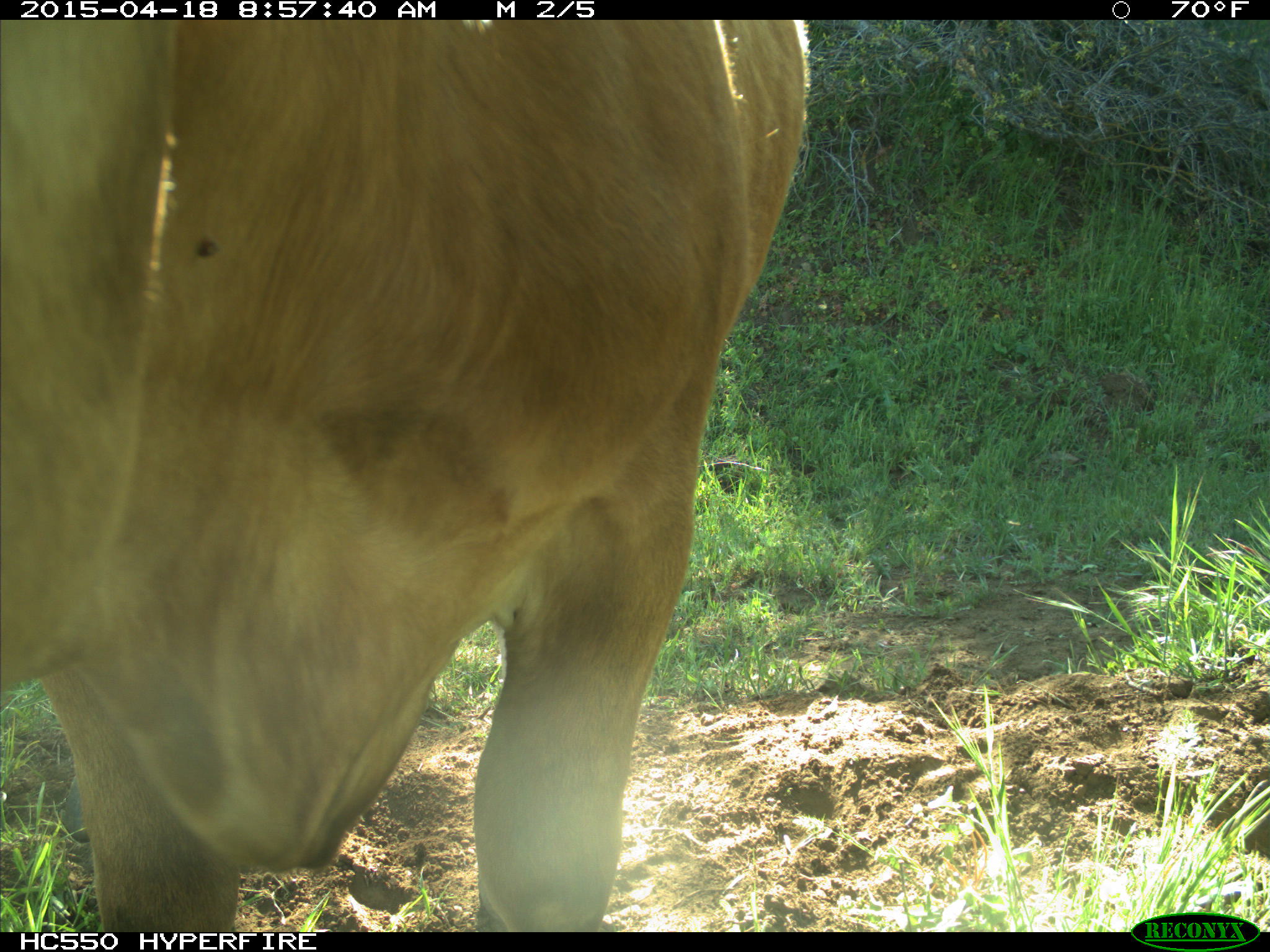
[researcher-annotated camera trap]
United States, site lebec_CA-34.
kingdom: Animalia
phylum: Chordata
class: Mammalia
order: Artiodactyla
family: Bovidae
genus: Bos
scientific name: Bos taurus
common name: domestic cow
Bos taurus (domestic cow).